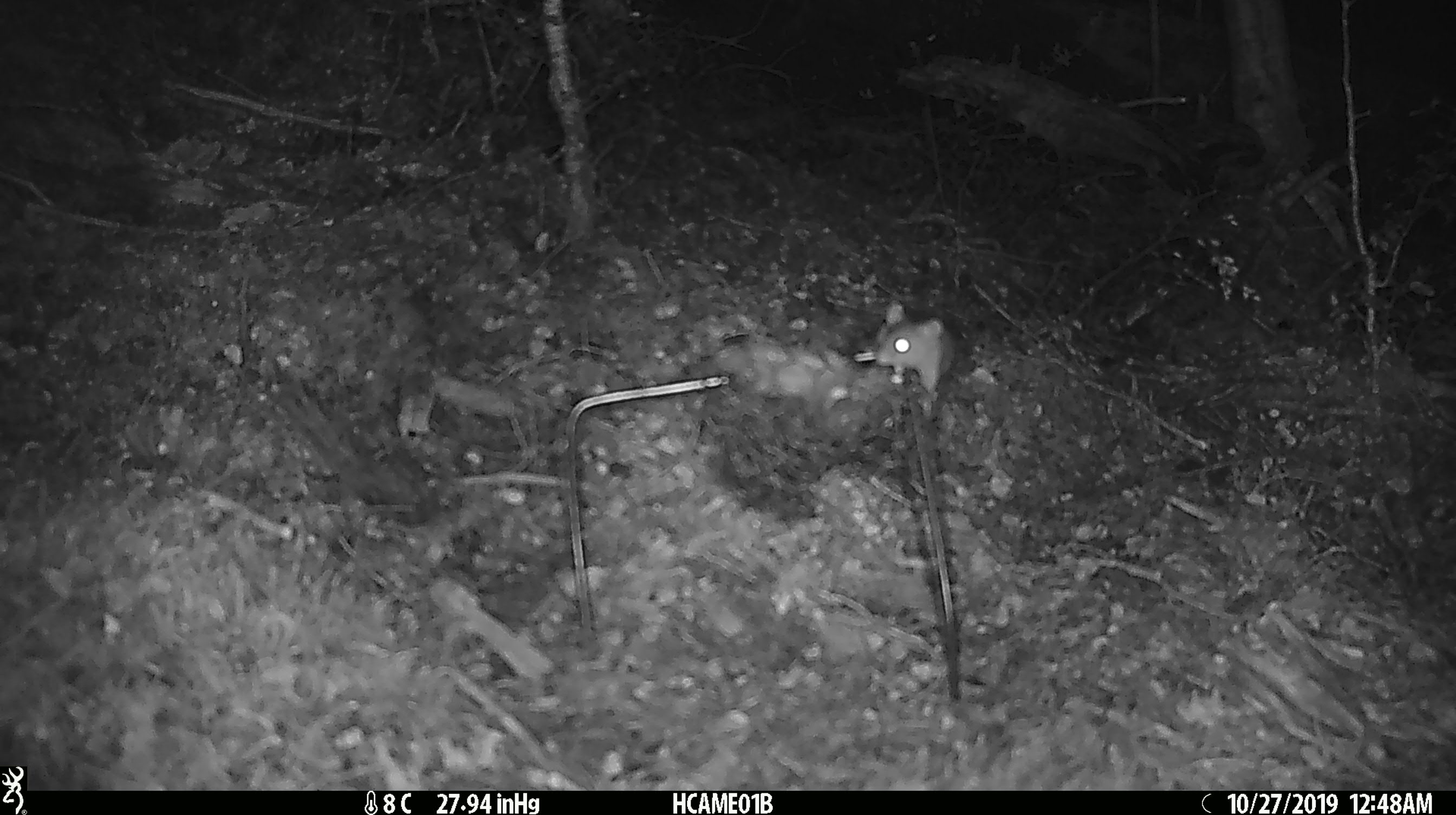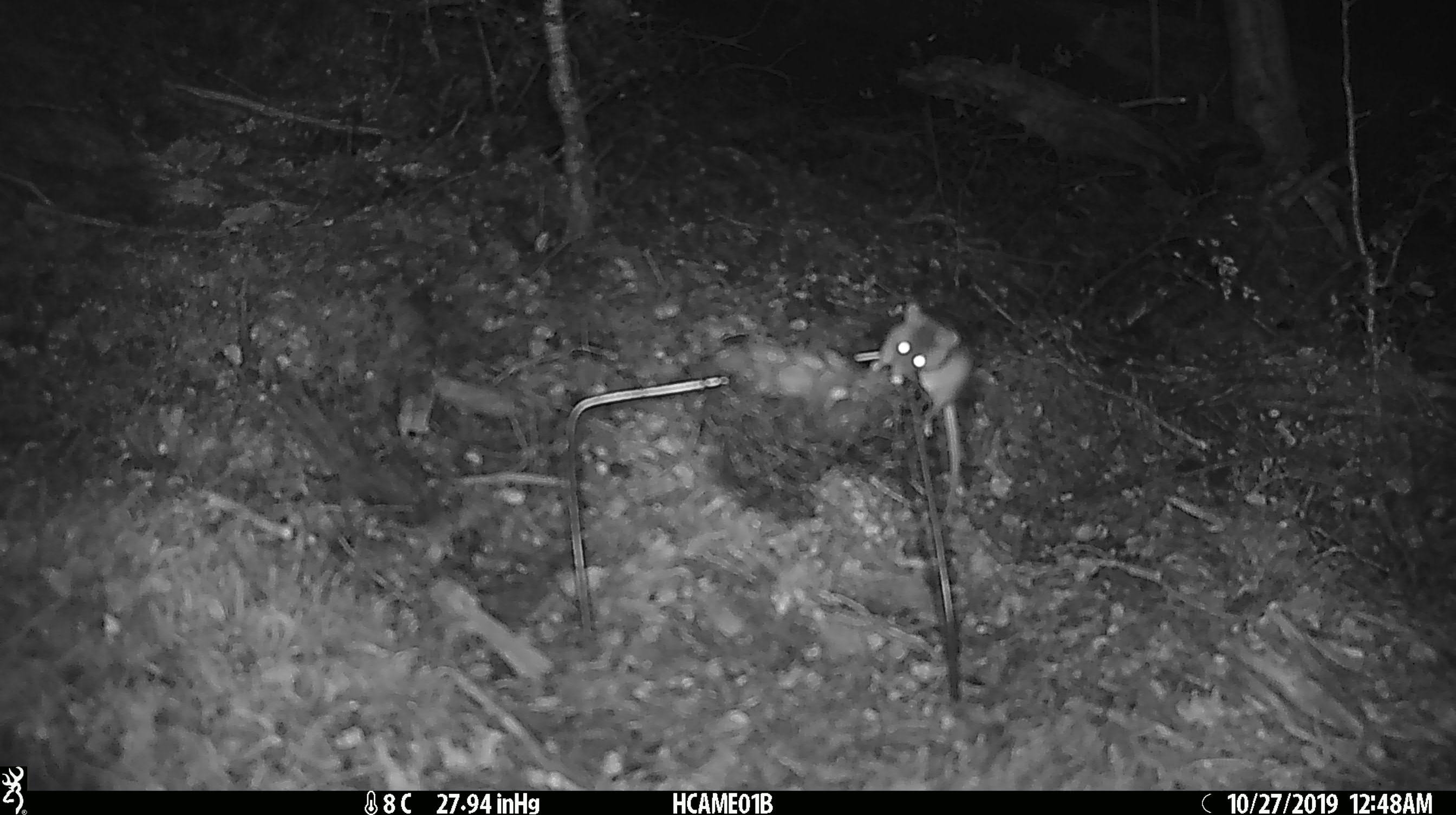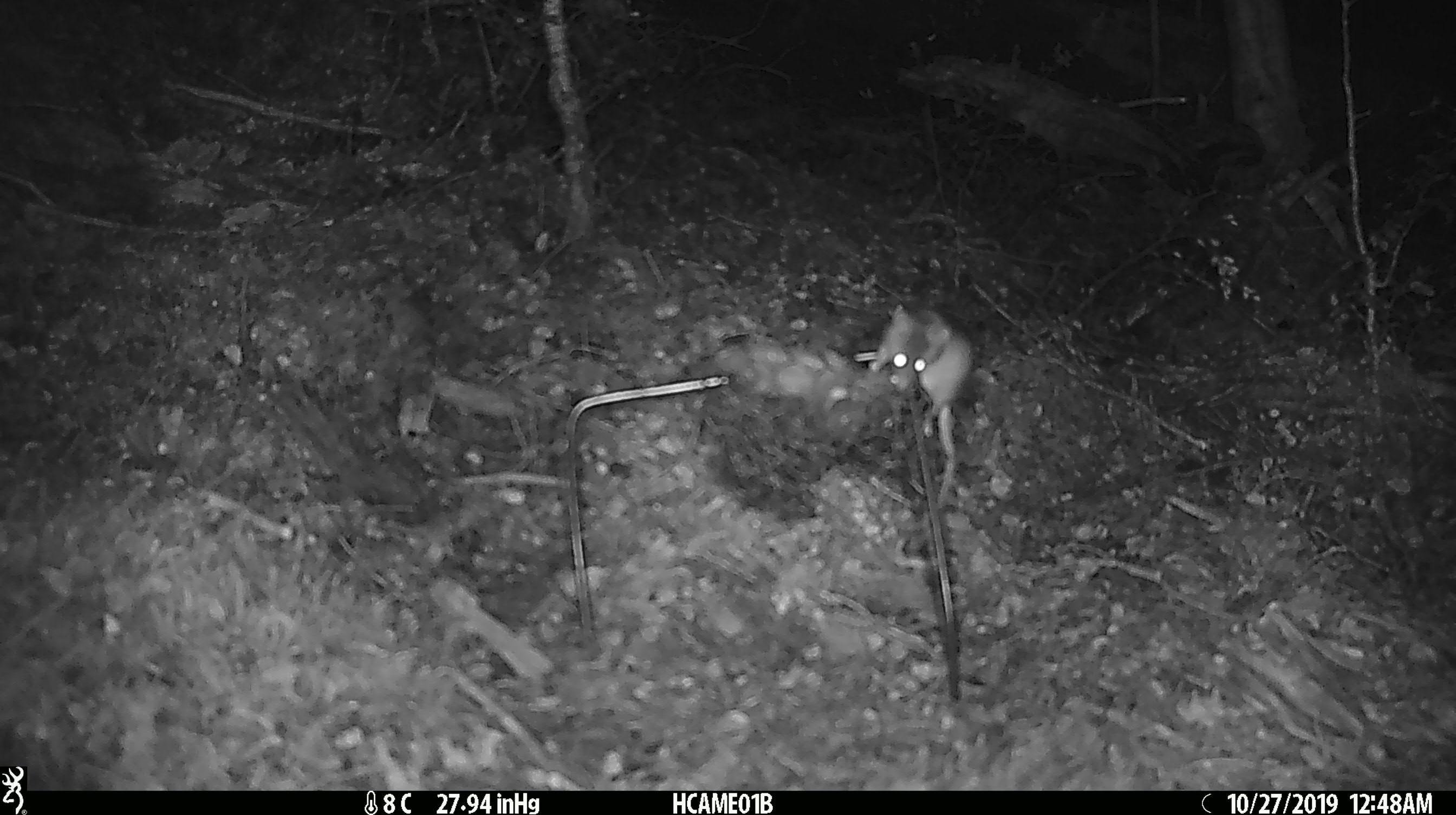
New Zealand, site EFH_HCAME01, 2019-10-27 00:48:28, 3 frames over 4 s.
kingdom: Animalia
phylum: Chordata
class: Mammalia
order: Rodentia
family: Muridae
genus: Mus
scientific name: Mus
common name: mouse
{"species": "mouse (Mus)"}